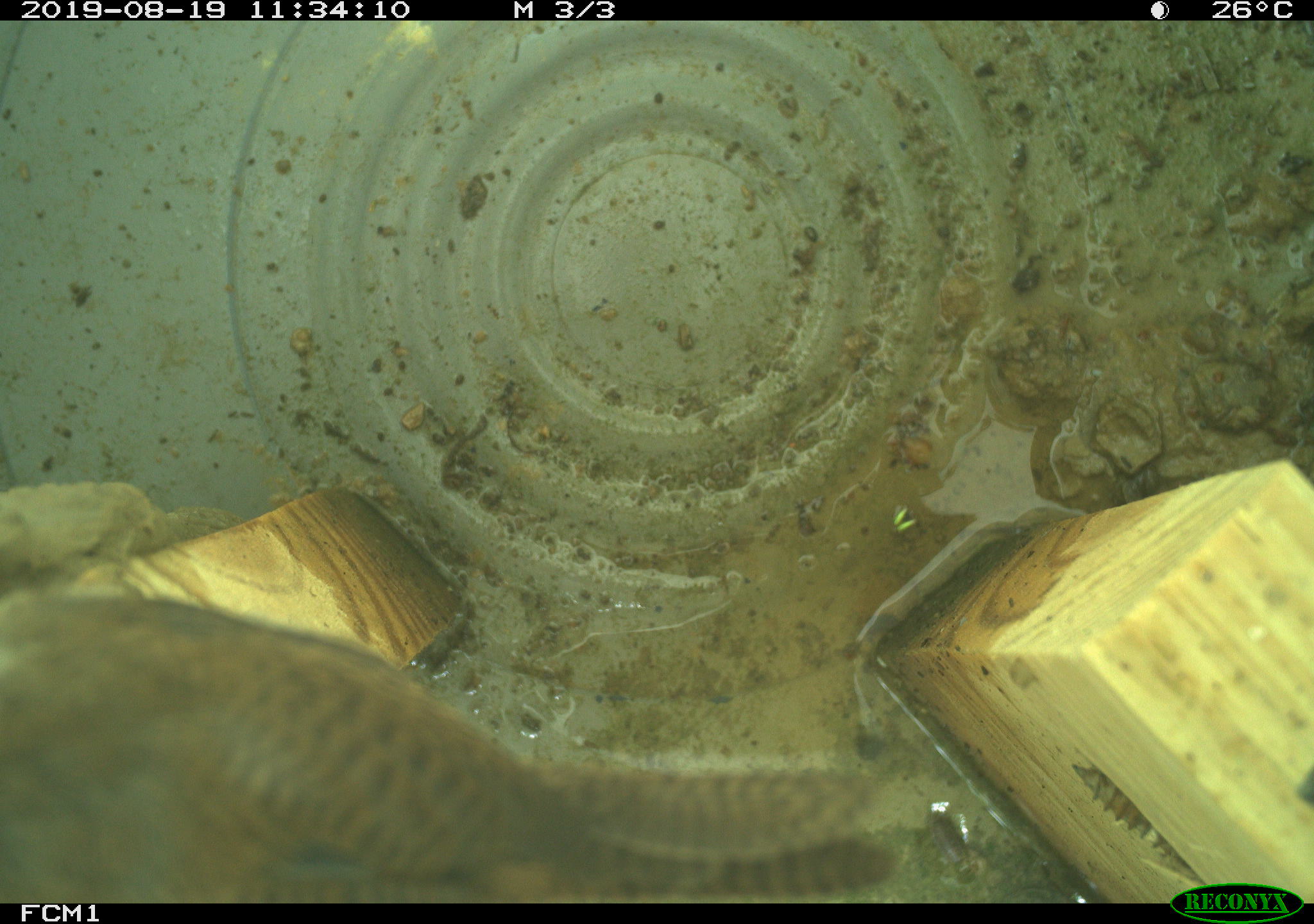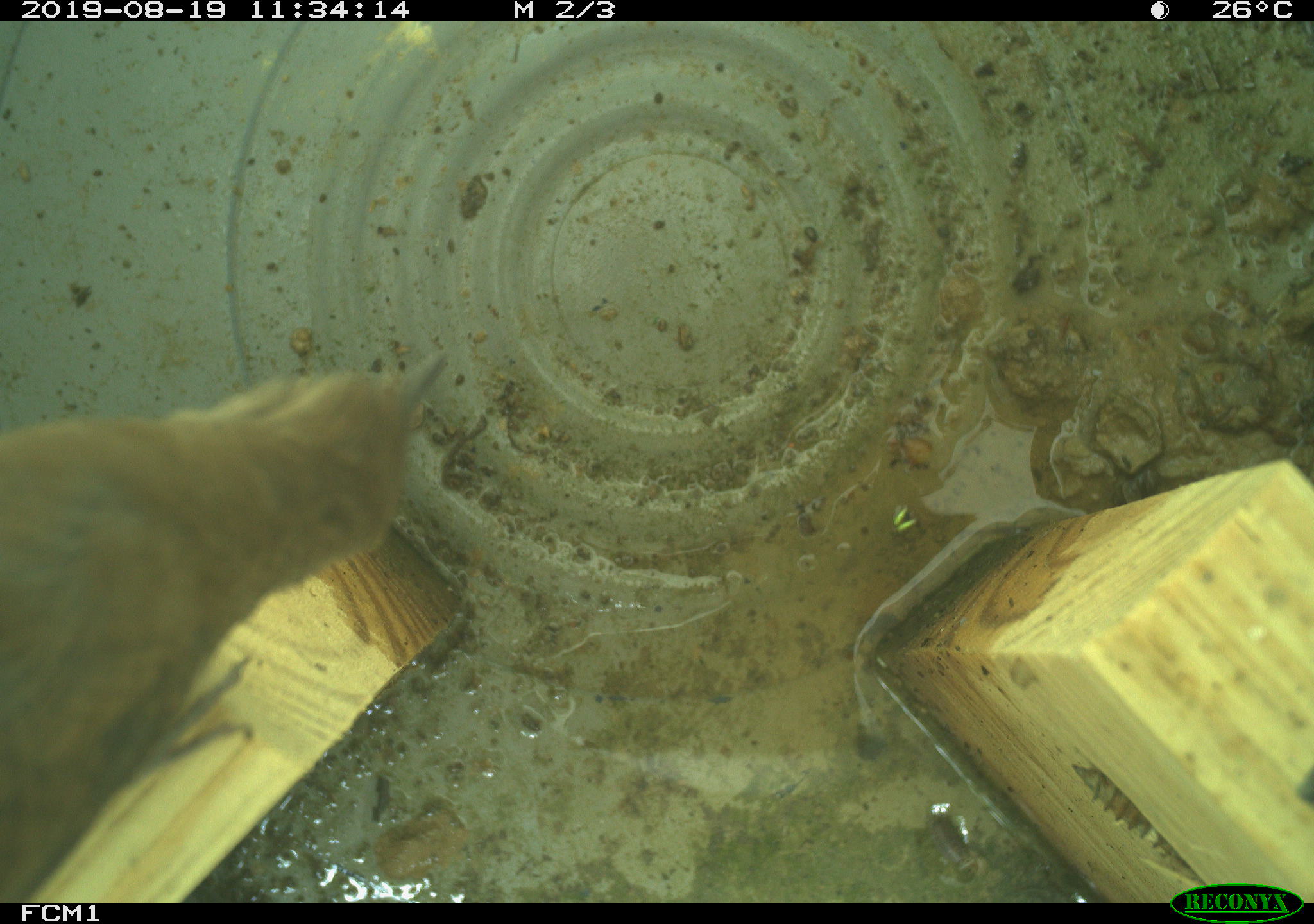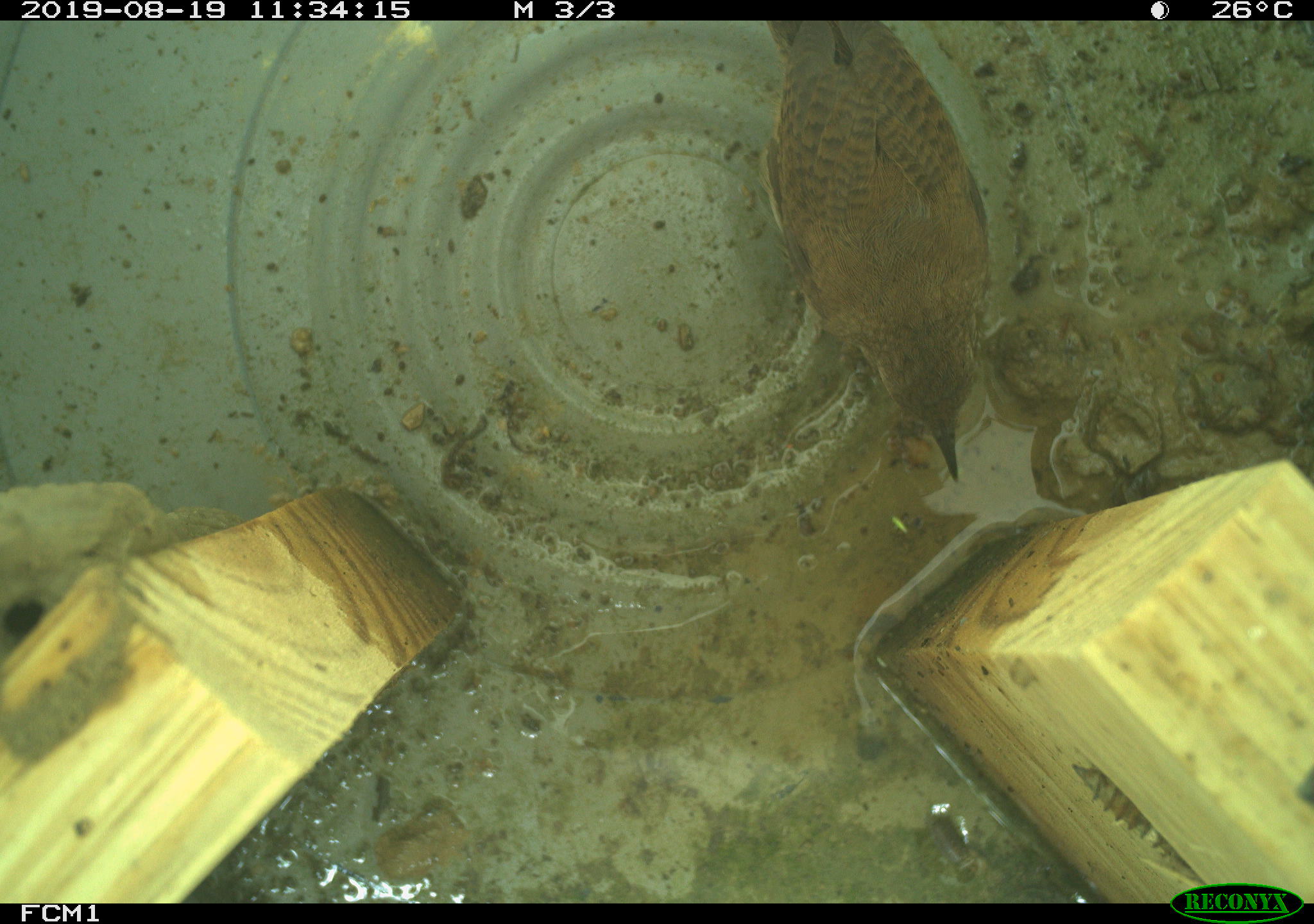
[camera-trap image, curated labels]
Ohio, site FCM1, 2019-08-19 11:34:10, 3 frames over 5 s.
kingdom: Animalia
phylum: Chordata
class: Aves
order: Passeriformes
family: Troglodytidae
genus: Troglodytes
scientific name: Troglodytes aedon aedon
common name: northern house wren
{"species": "northern house wren (Troglodytes aedon aedon)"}